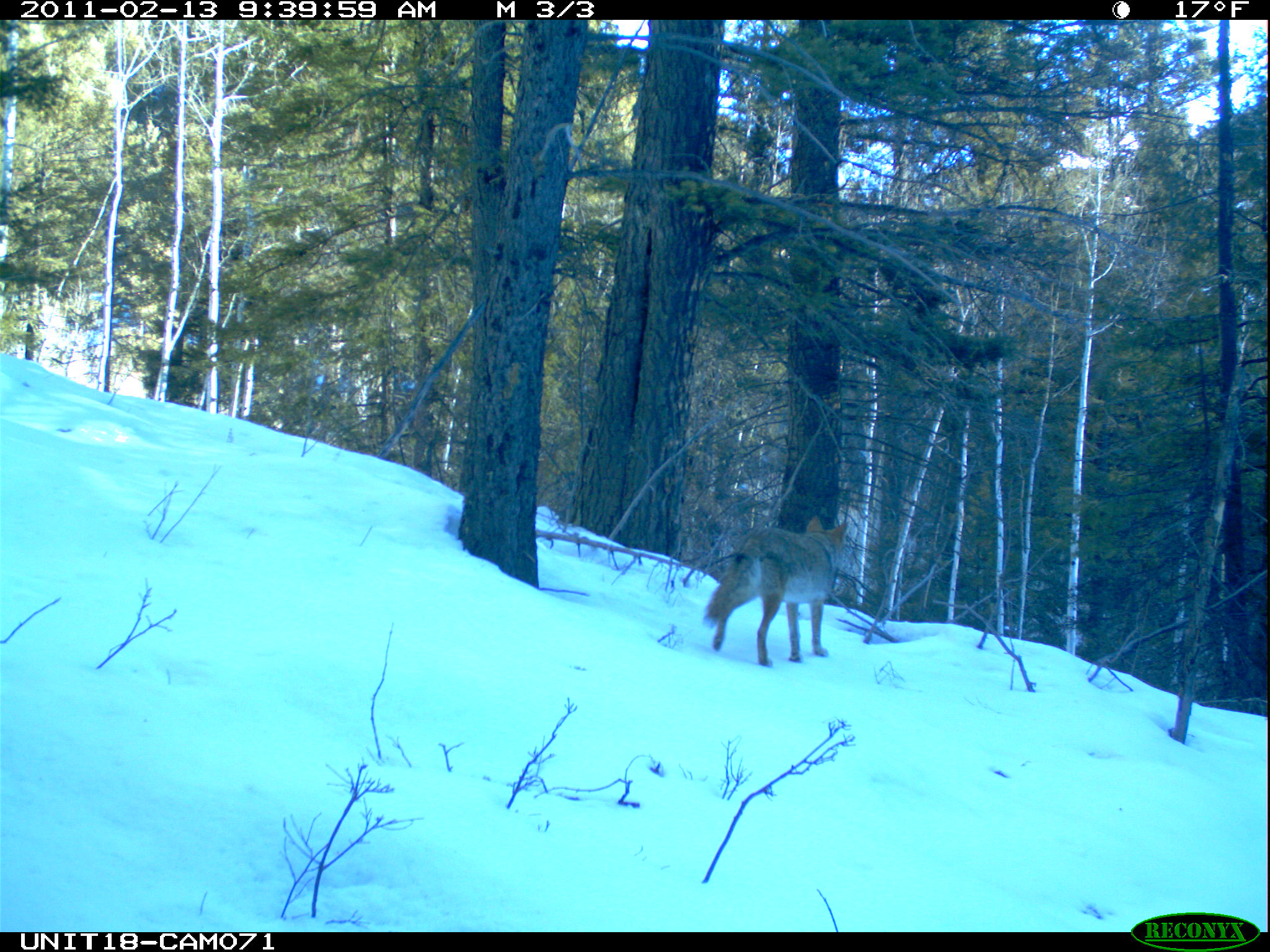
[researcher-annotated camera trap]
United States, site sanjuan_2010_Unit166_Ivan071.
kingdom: Animalia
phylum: Chordata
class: Mammalia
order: Carnivora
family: Canidae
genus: Canis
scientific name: Canis latrans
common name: coyote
Canis latrans (coyote).